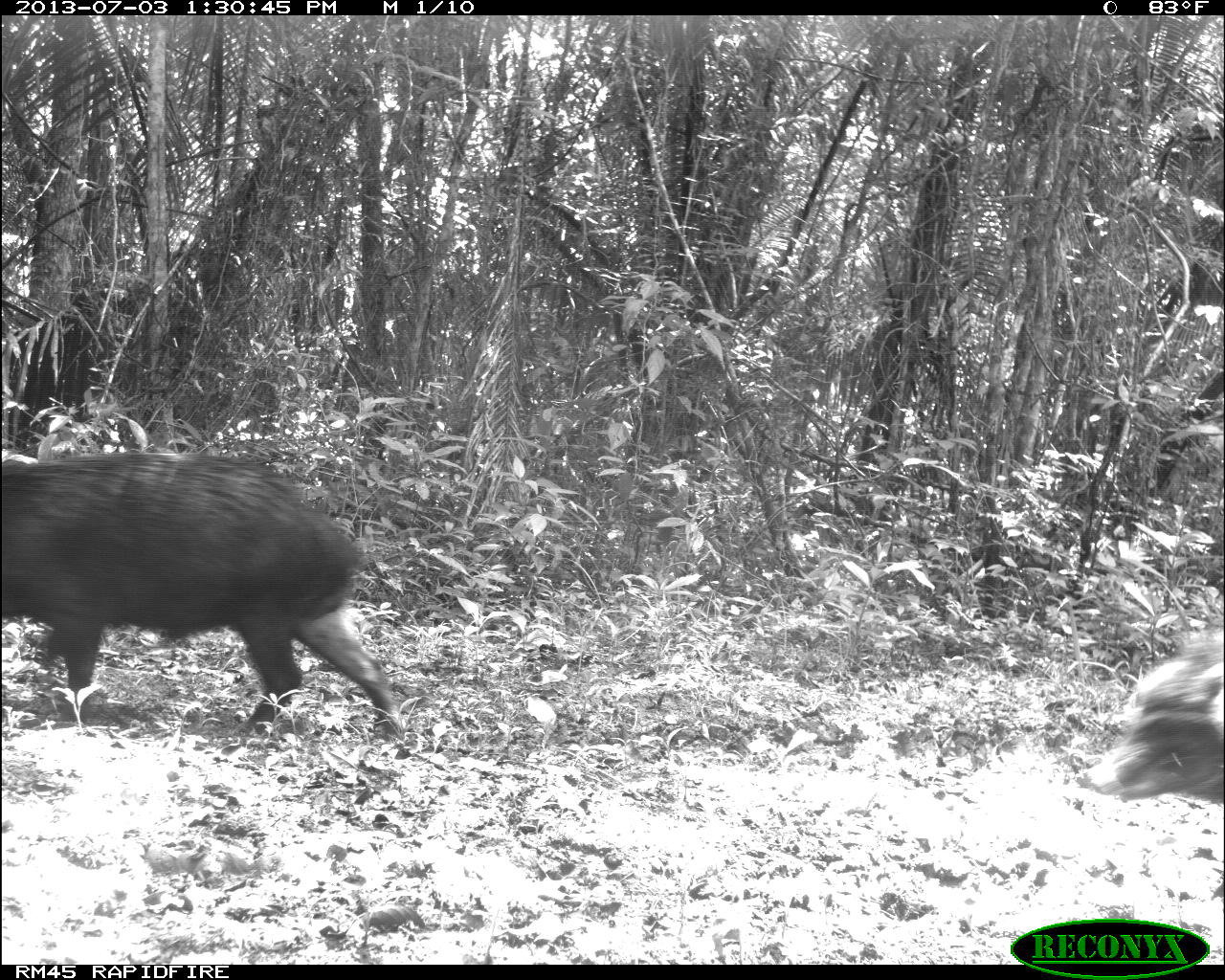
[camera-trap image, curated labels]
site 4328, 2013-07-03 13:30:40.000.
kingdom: Animalia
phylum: Chordata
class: Mammalia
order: Artiodactyla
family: Tayassuidae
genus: Tayassu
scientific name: Tayassu pecari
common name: white-lipped peccary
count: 4